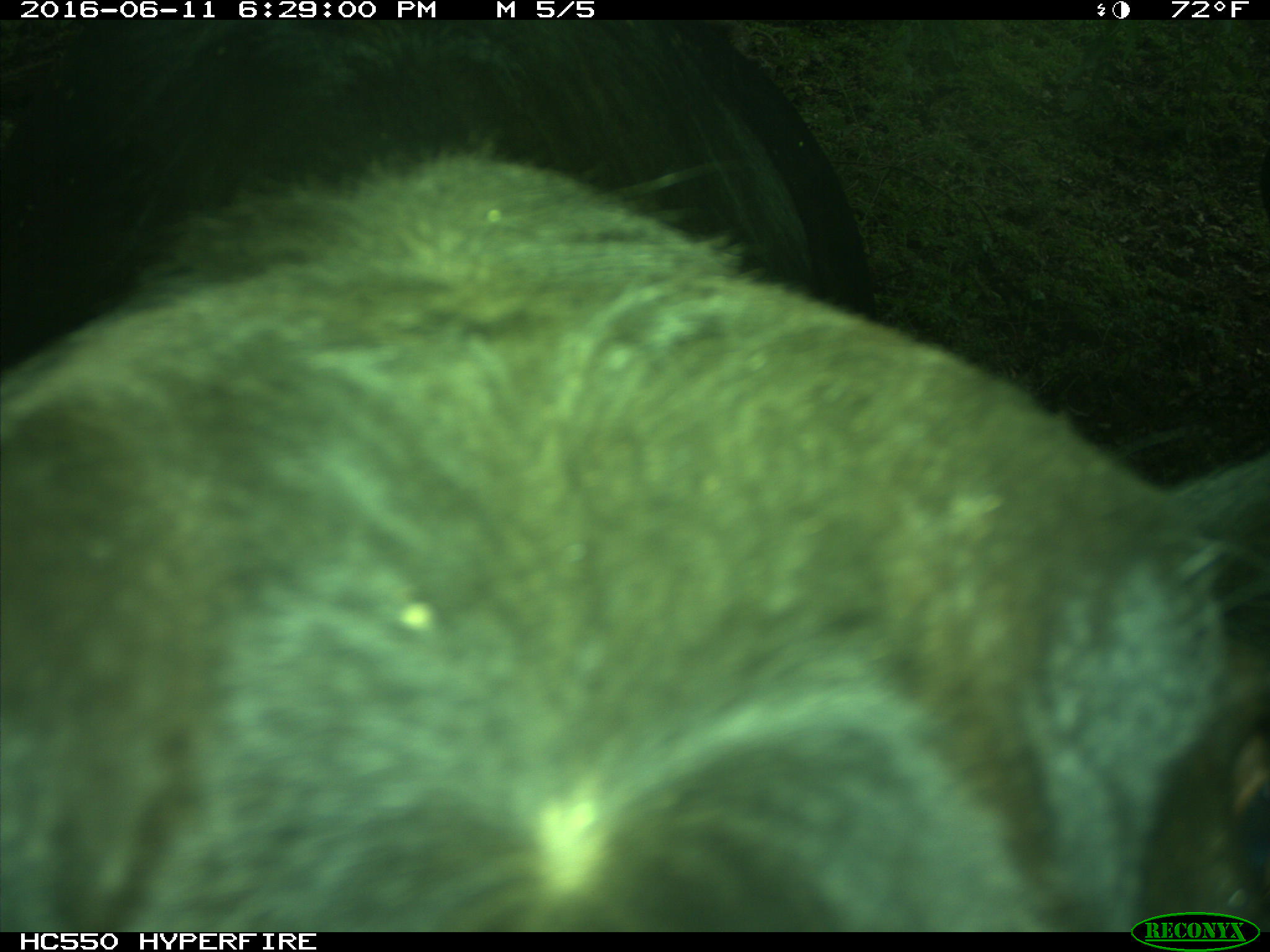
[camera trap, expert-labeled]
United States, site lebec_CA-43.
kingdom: Animalia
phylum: Chordata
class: Mammalia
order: Artiodactyla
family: Bovidae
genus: Bos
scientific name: Bos taurus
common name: domestic cow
Bos taurus (domestic cow).